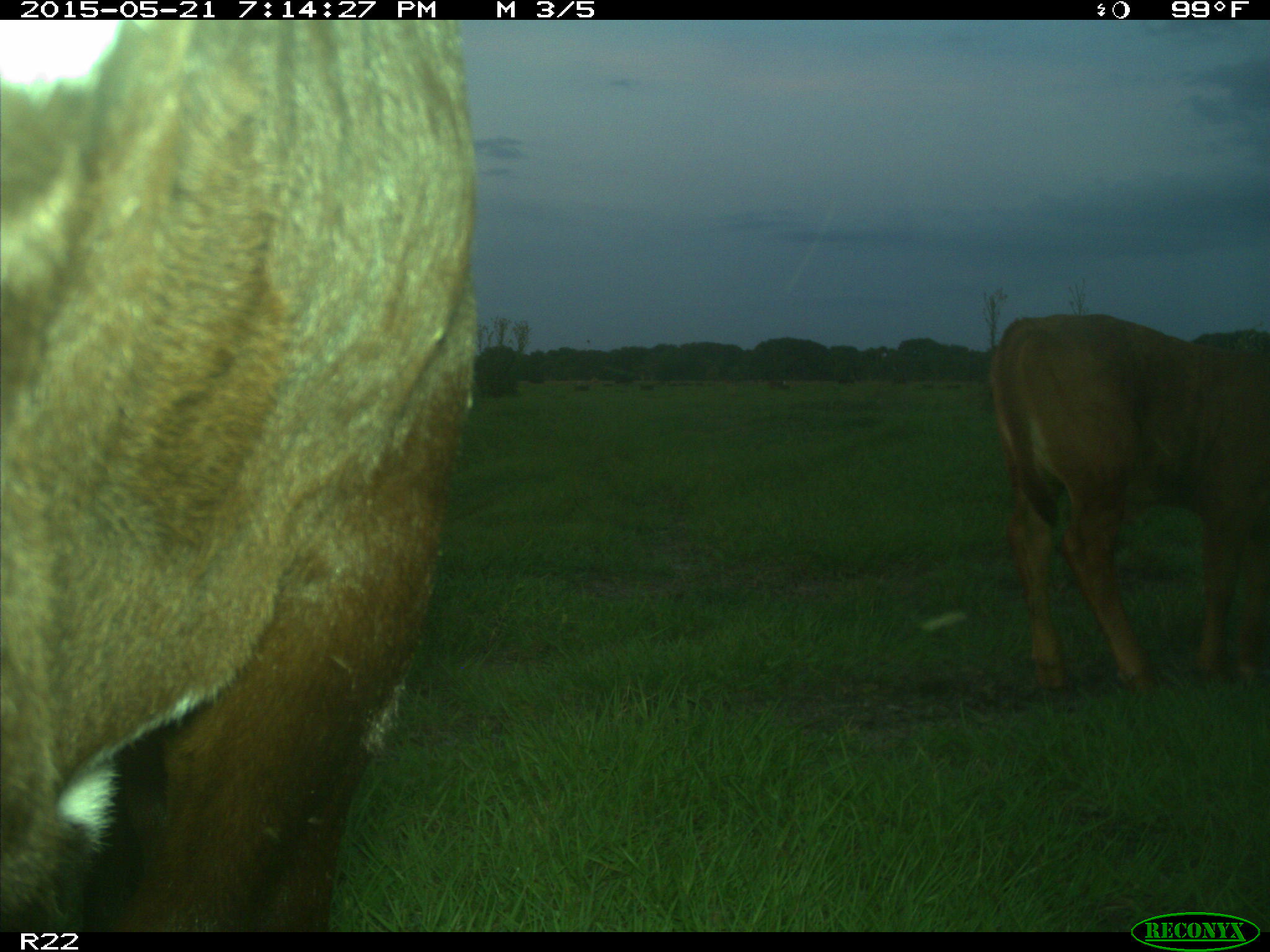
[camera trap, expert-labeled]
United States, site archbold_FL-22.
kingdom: Animalia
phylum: Chordata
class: Mammalia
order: Artiodactyla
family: Bovidae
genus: Bos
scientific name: Bos taurus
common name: domestic cow